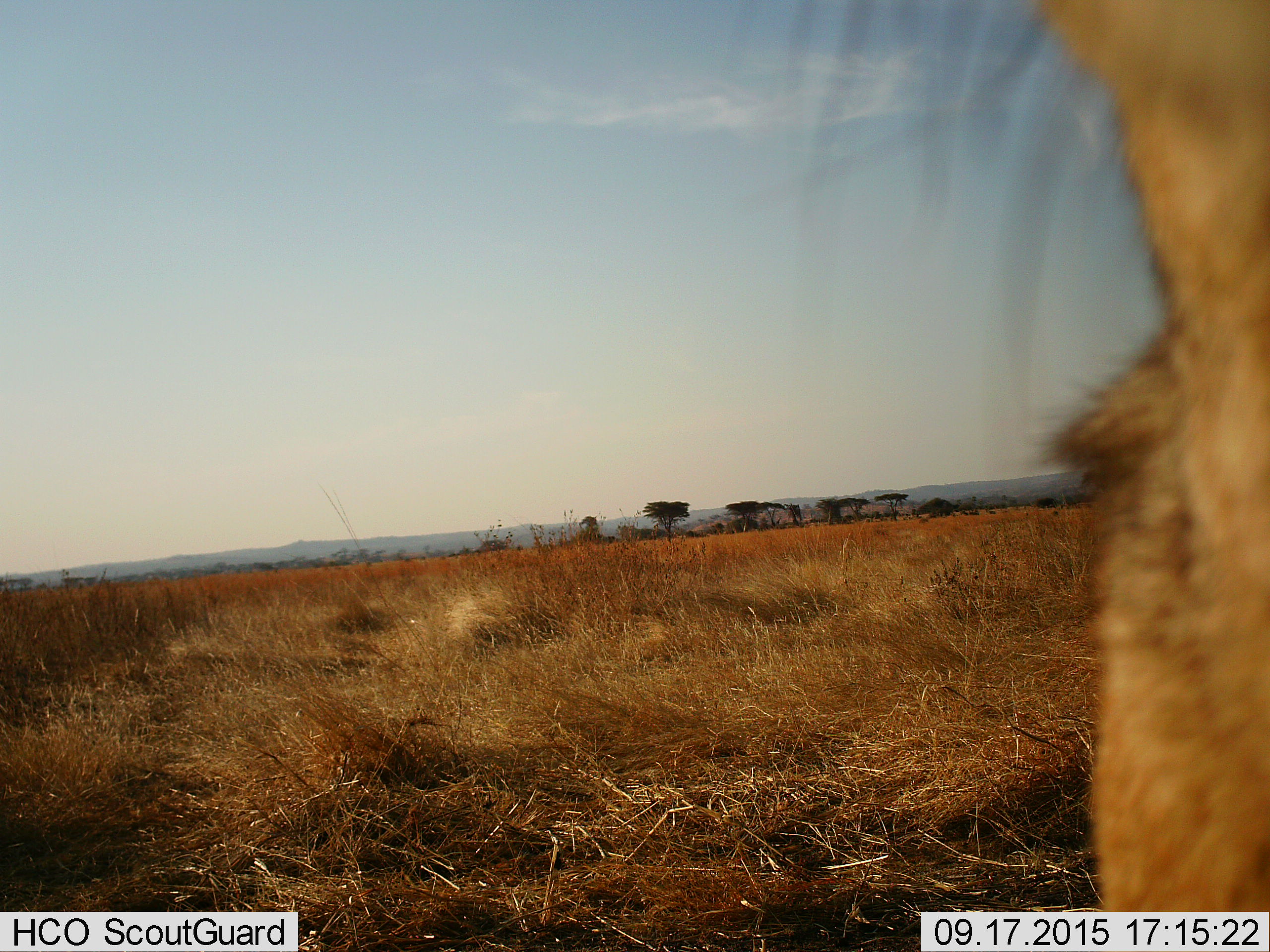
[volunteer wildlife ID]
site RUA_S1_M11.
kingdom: Animalia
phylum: Chordata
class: Mammalia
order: Artiodactyla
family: Bovidae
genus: Aepyceros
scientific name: Aepyceros melampus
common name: impala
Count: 1.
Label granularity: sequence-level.